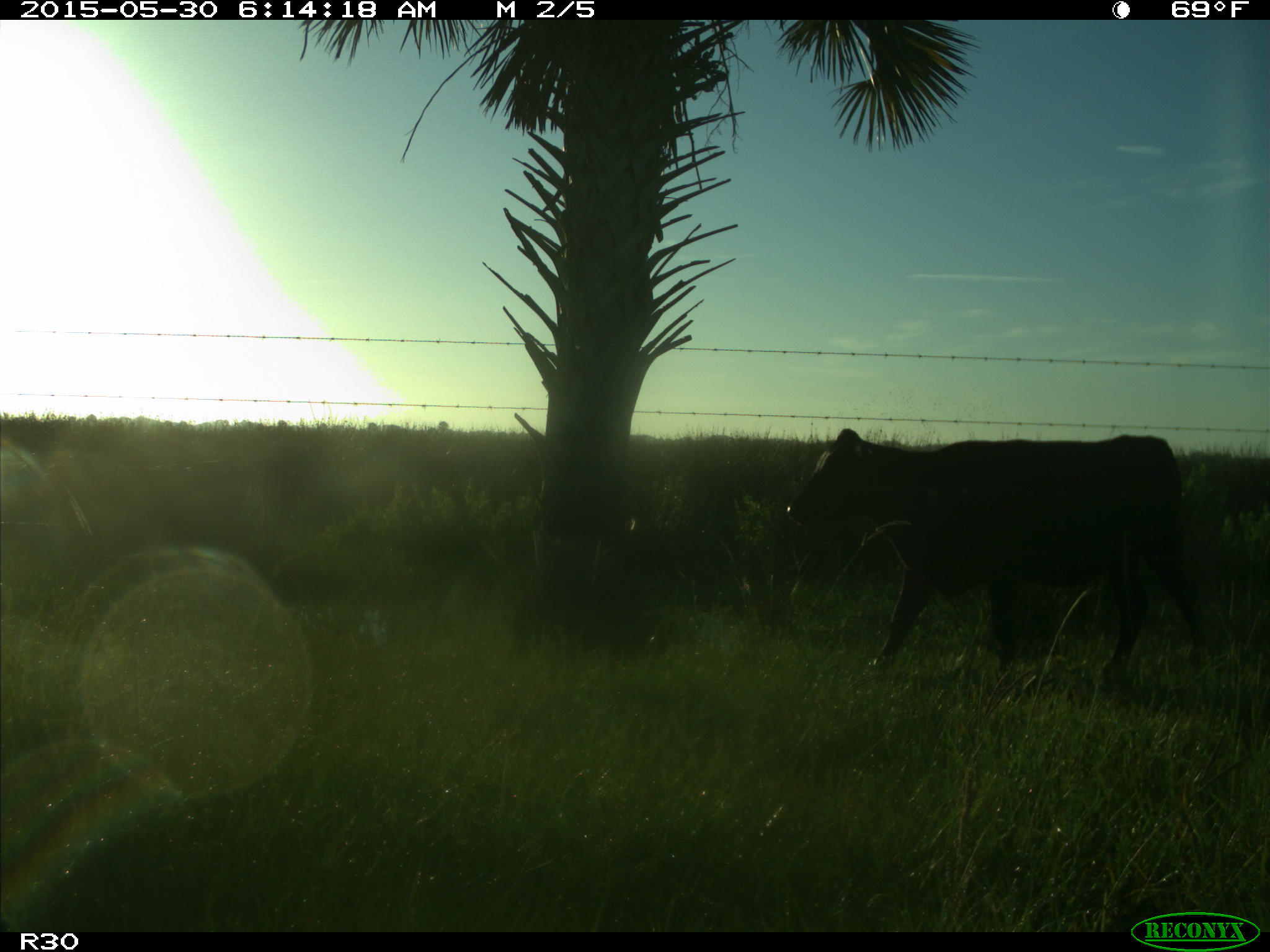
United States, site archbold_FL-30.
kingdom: Animalia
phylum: Chordata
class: Mammalia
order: Artiodactyla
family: Bovidae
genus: Bos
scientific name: Bos taurus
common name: domestic cow